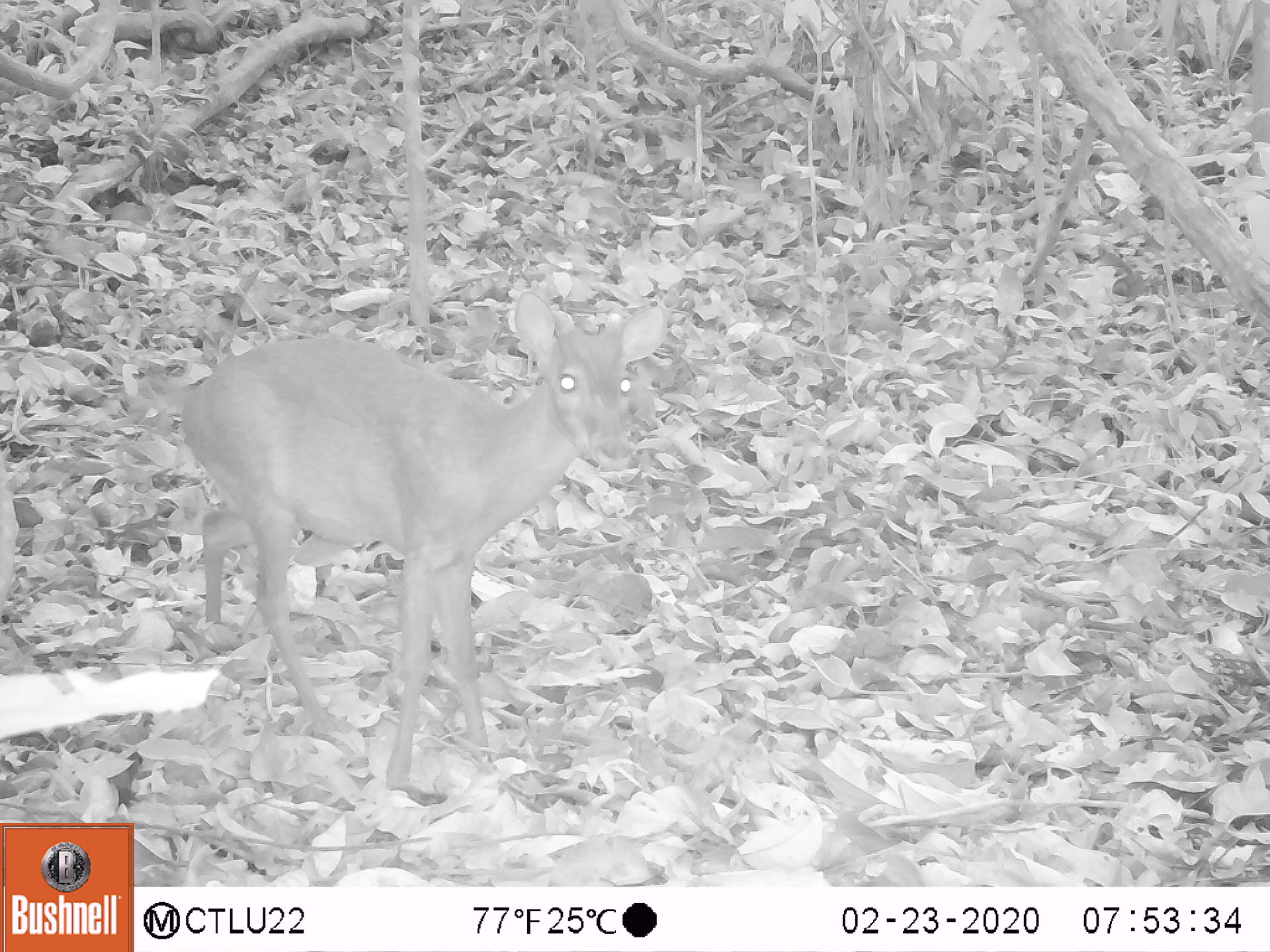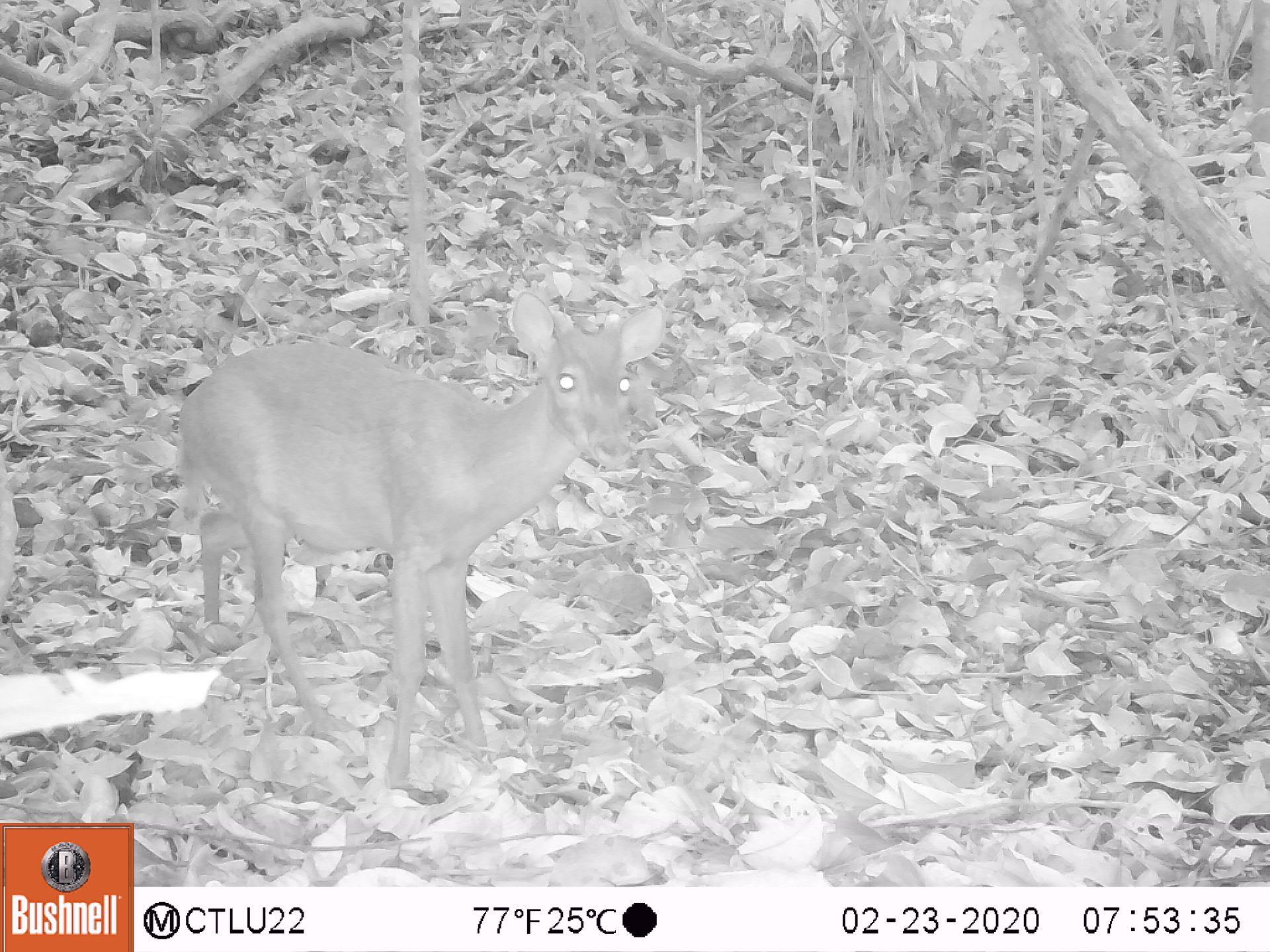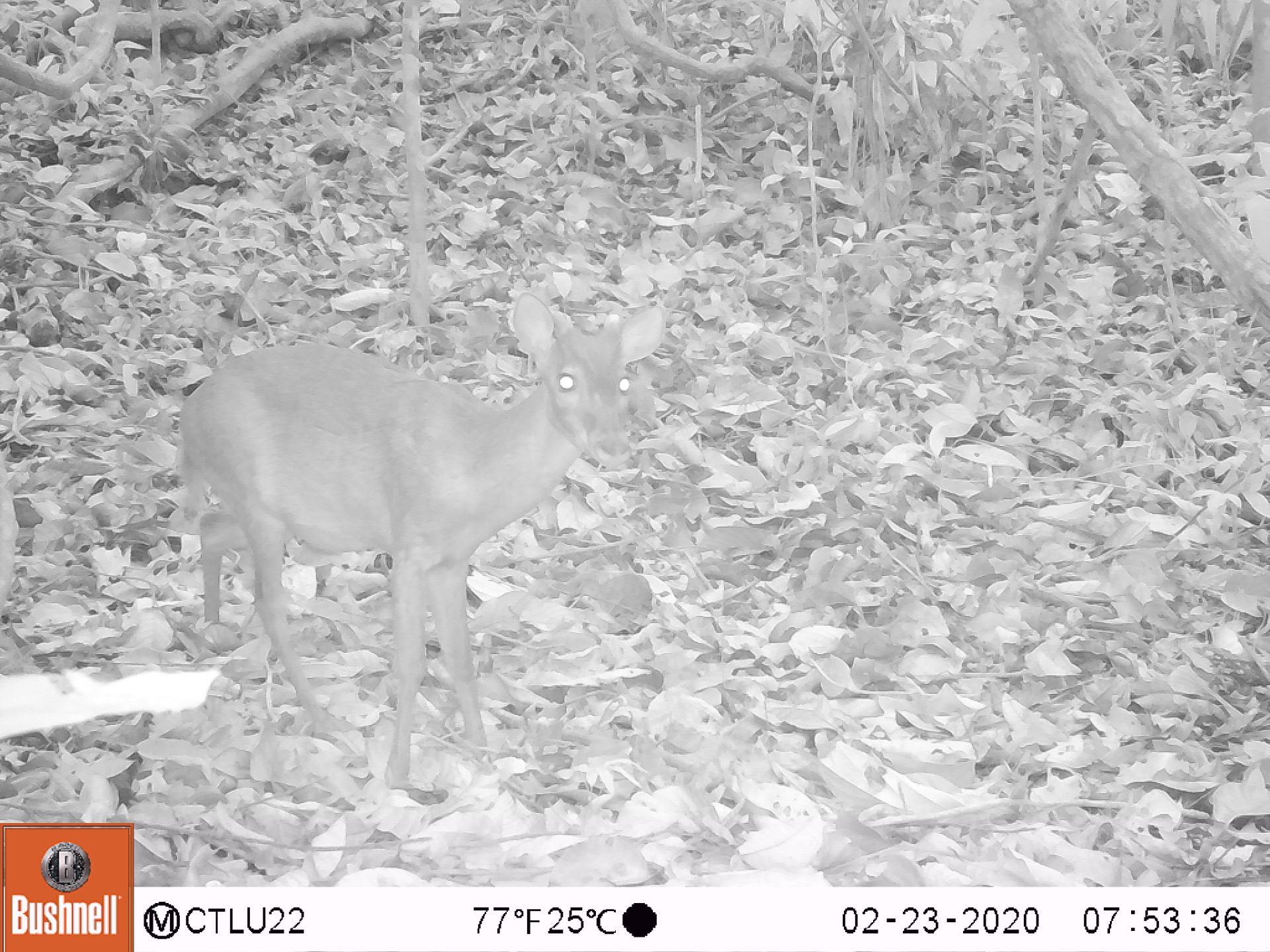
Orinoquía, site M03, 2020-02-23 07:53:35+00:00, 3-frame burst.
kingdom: Animalia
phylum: Chordata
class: Mammalia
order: Artiodactyla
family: Cervidae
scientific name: Cervidae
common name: deer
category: unknown cervid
Unknown cervid (deer) (Cervidae).